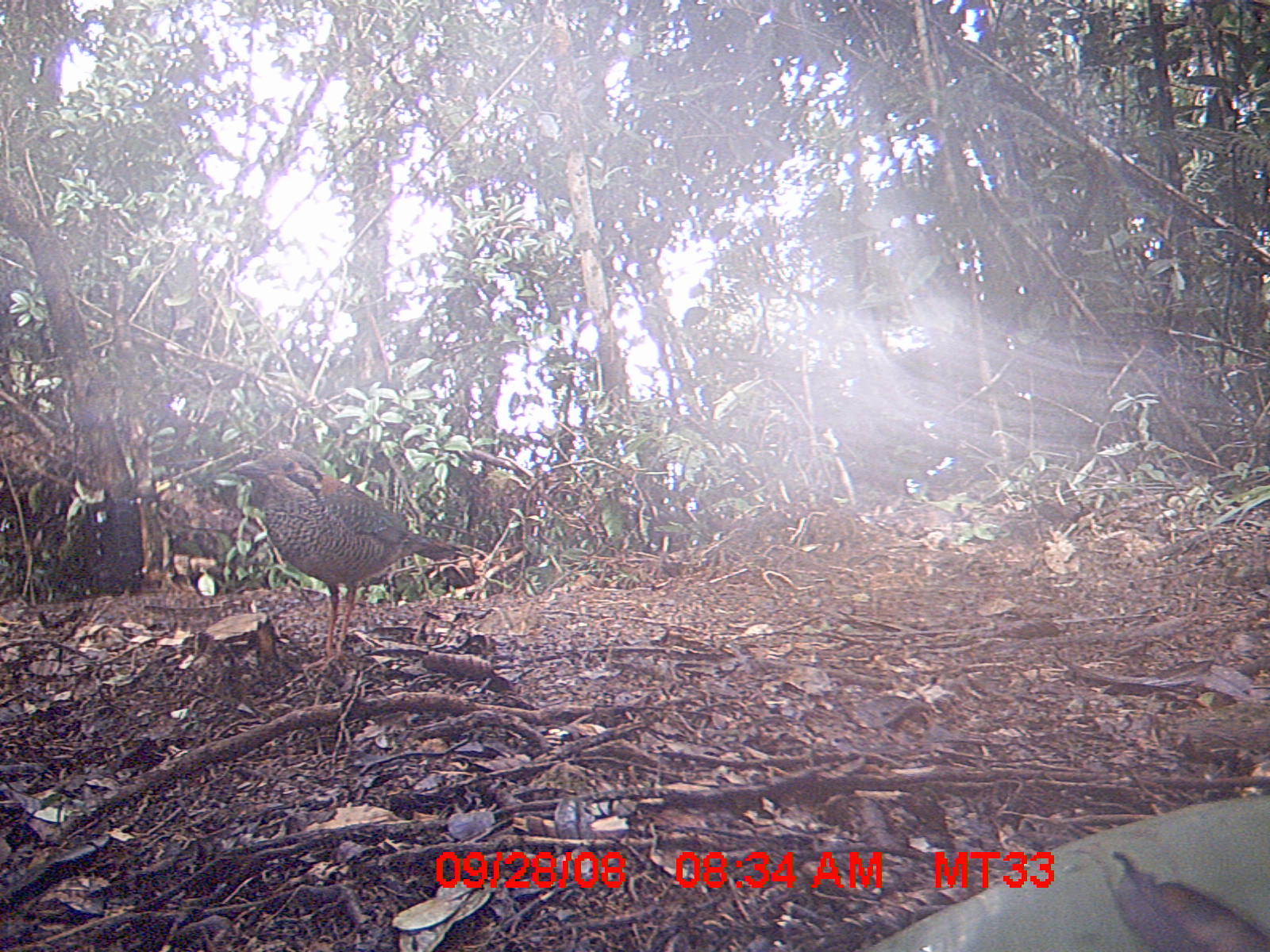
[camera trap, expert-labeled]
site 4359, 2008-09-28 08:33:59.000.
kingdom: Animalia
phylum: Chordata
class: Aves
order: Coraciiformes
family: Brachypteraciidae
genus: Brachypteracias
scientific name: Brachypteracias squamiger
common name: scaly ground-roller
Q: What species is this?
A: Brachypteracias squamiger (scaly ground-roller).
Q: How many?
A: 1.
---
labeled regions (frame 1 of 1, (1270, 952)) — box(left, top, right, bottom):
brachypteracias squamiger: box(228, 445, 483, 675)